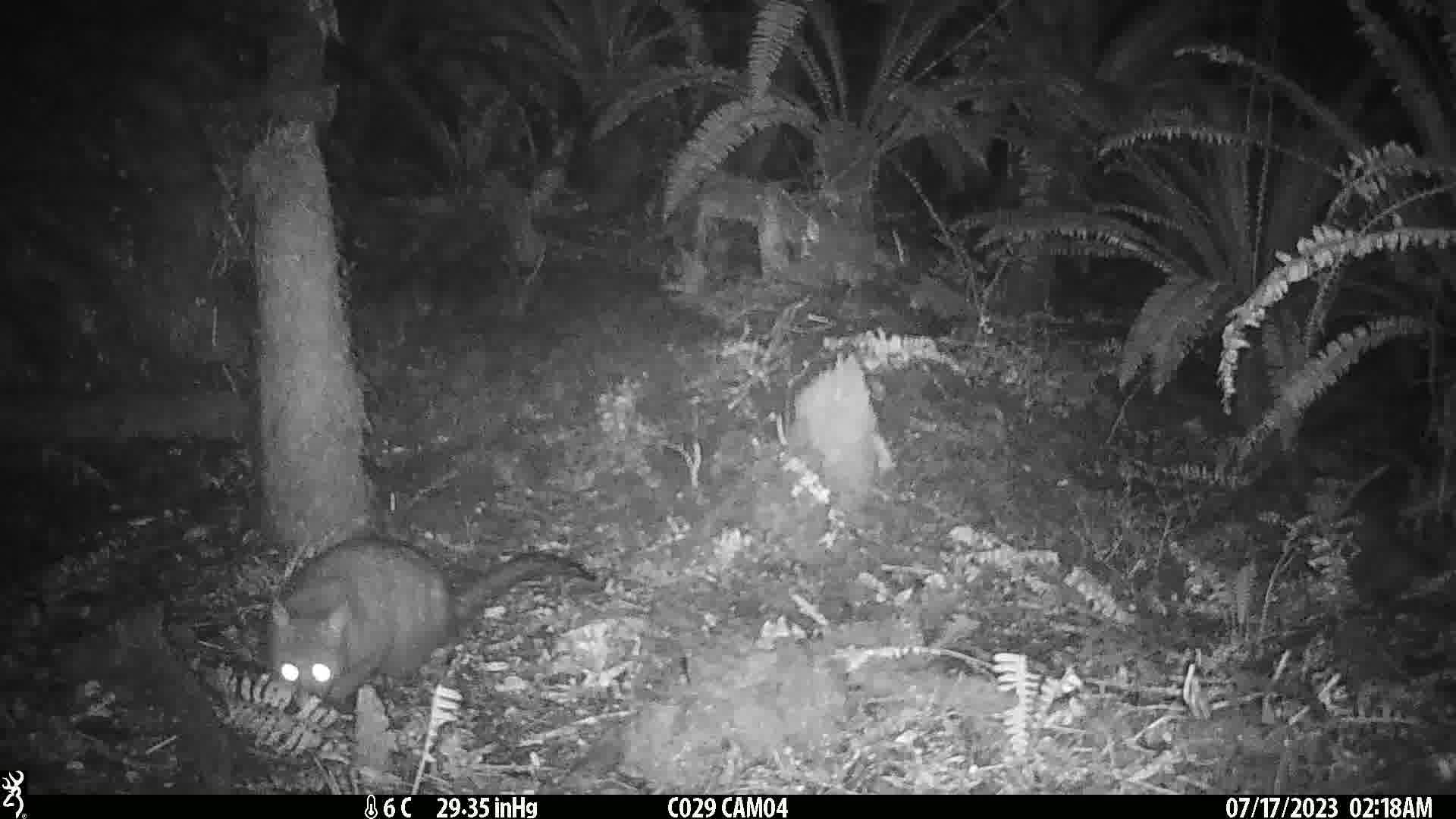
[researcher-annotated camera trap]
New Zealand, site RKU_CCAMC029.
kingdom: Animalia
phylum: Chordata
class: Mammalia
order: Diprotodontia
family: Phalangeridae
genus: Trichosurus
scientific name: Trichosurus vulpecula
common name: common brushtail possum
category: possum